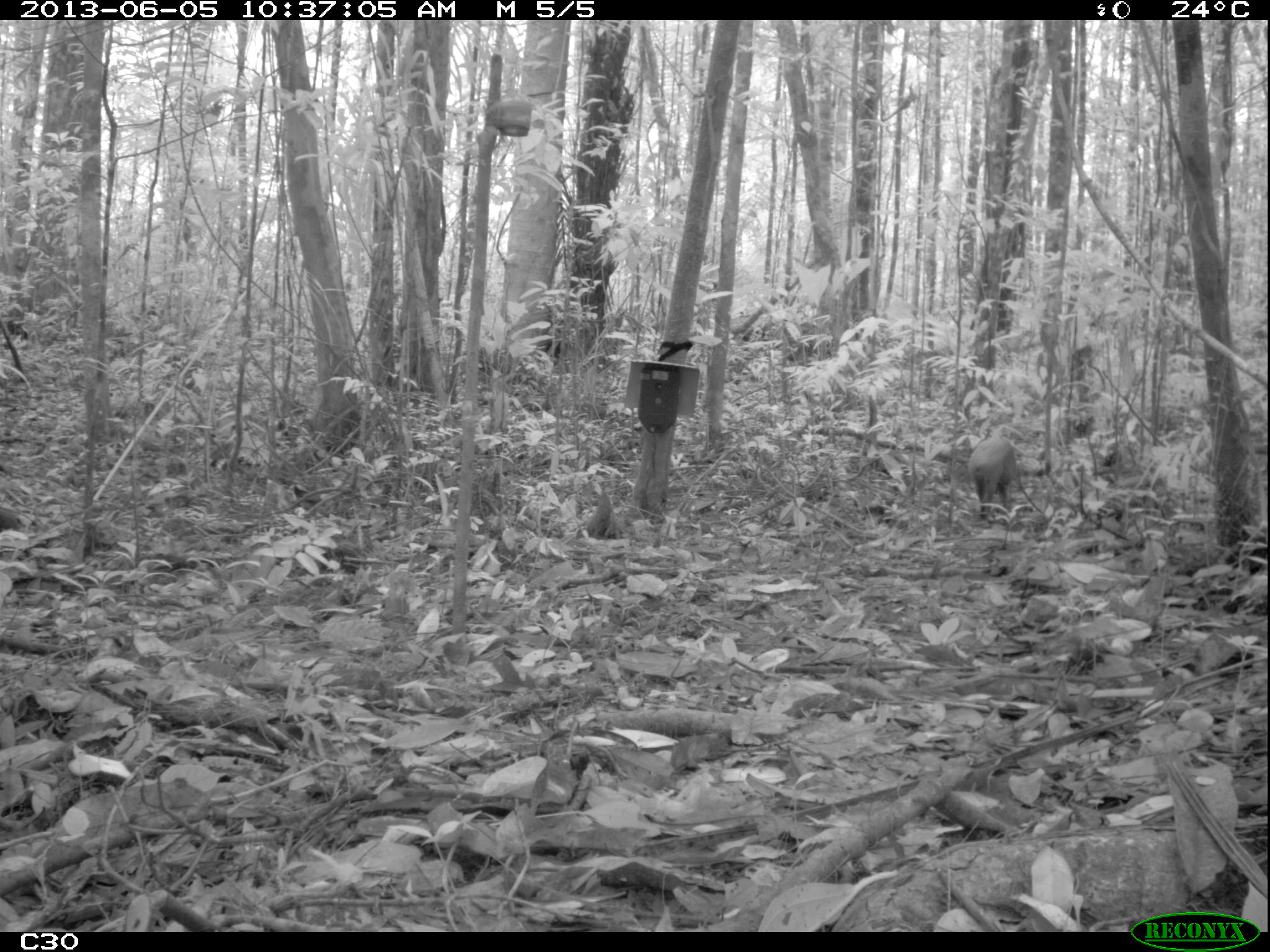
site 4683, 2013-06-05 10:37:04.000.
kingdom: Animalia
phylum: Chordata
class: Mammalia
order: Rodentia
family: Dasyproctidae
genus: Dasyprocta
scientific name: Dasyprocta leporina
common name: red-rumped agouti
Dasyprocta leporina (red-rumped agouti), count 1, age adult.